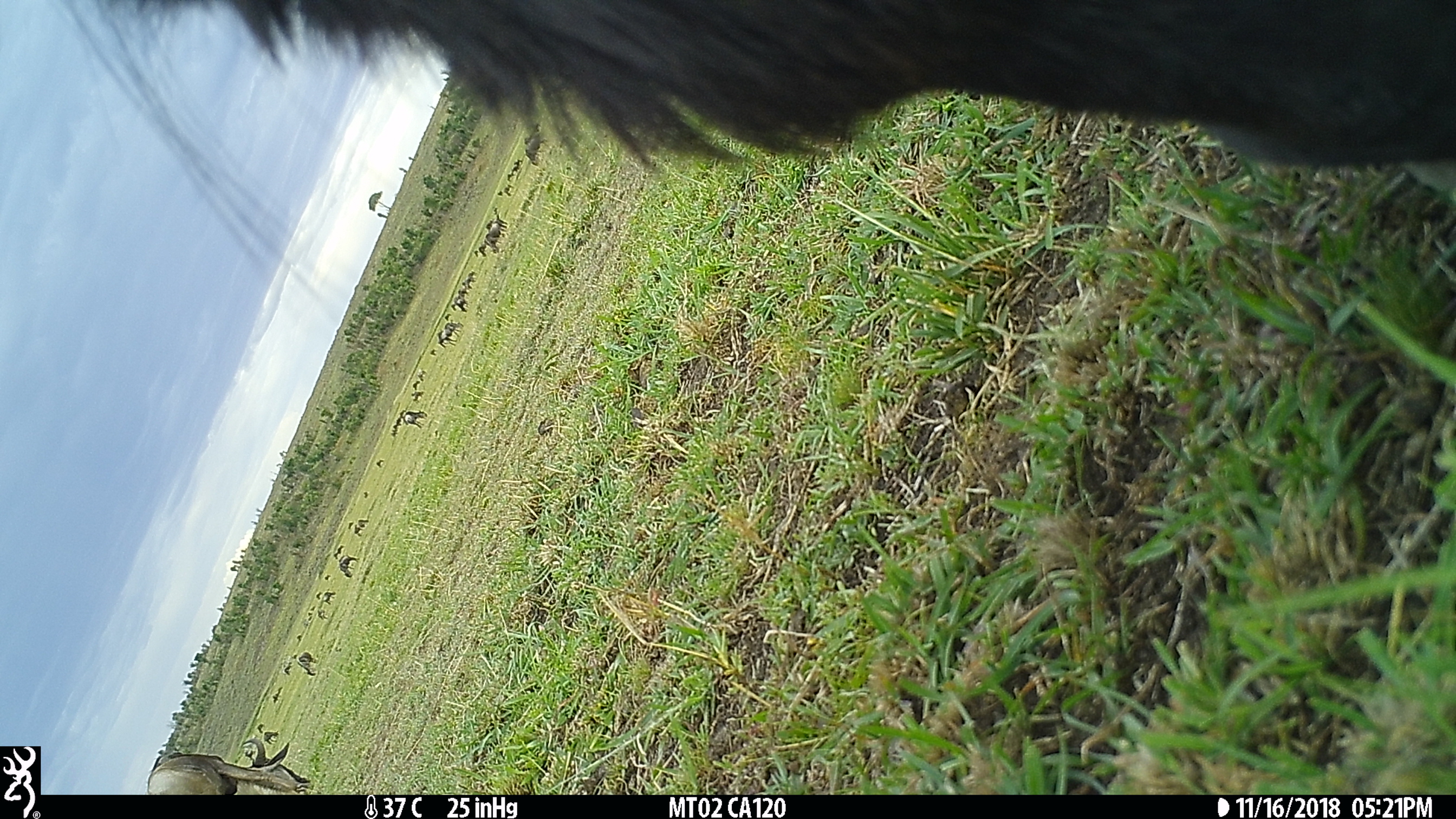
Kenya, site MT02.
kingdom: Animalia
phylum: Chordata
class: Mammalia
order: Artiodactyla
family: Bovidae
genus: Connochaetes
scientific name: Connochaetes taurinus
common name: blue wildebeest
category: wildebeest